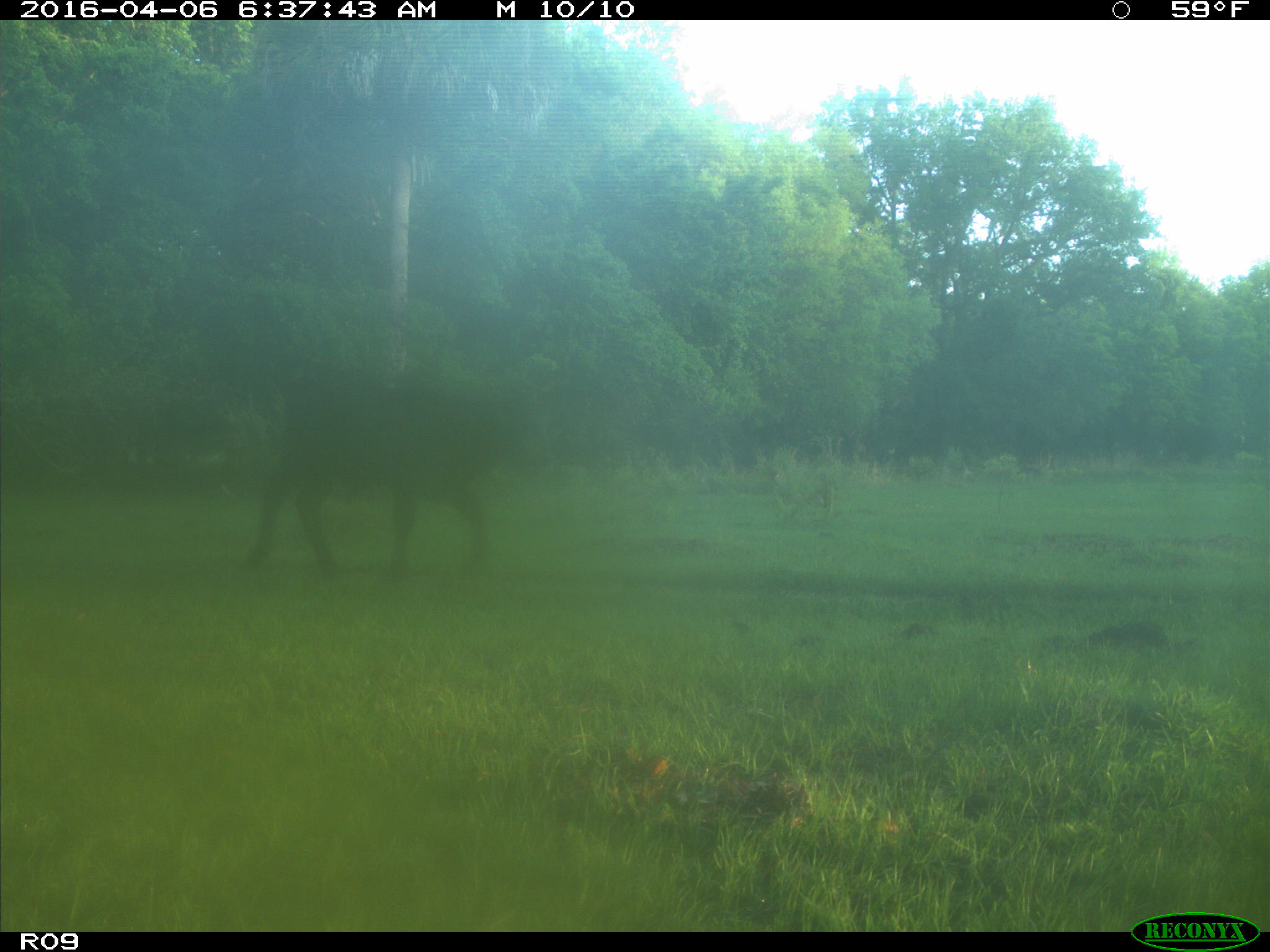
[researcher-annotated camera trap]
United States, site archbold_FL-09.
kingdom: Animalia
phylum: Chordata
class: Mammalia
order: Artiodactyla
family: Bovidae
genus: Bos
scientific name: Bos taurus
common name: domestic cow